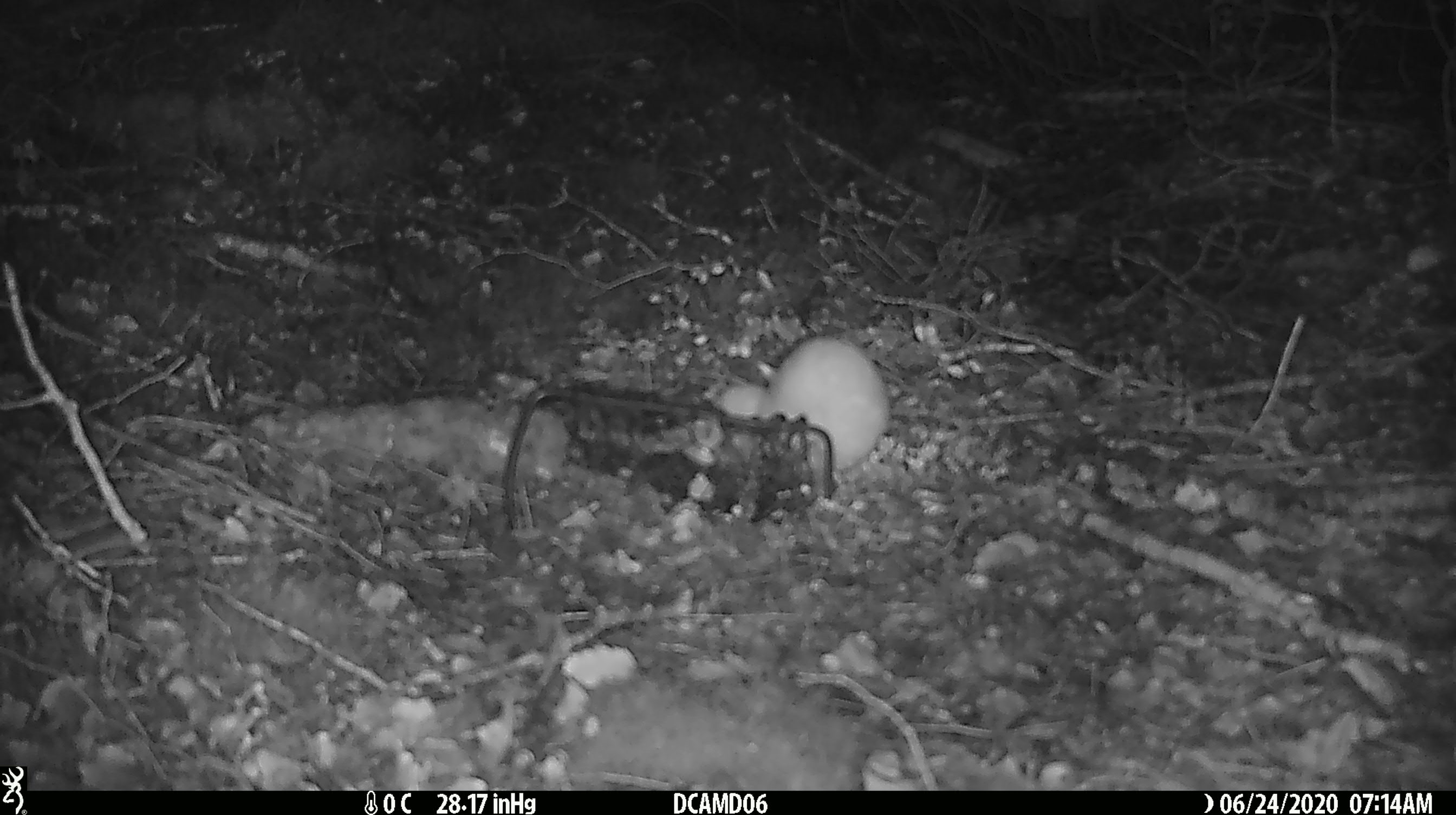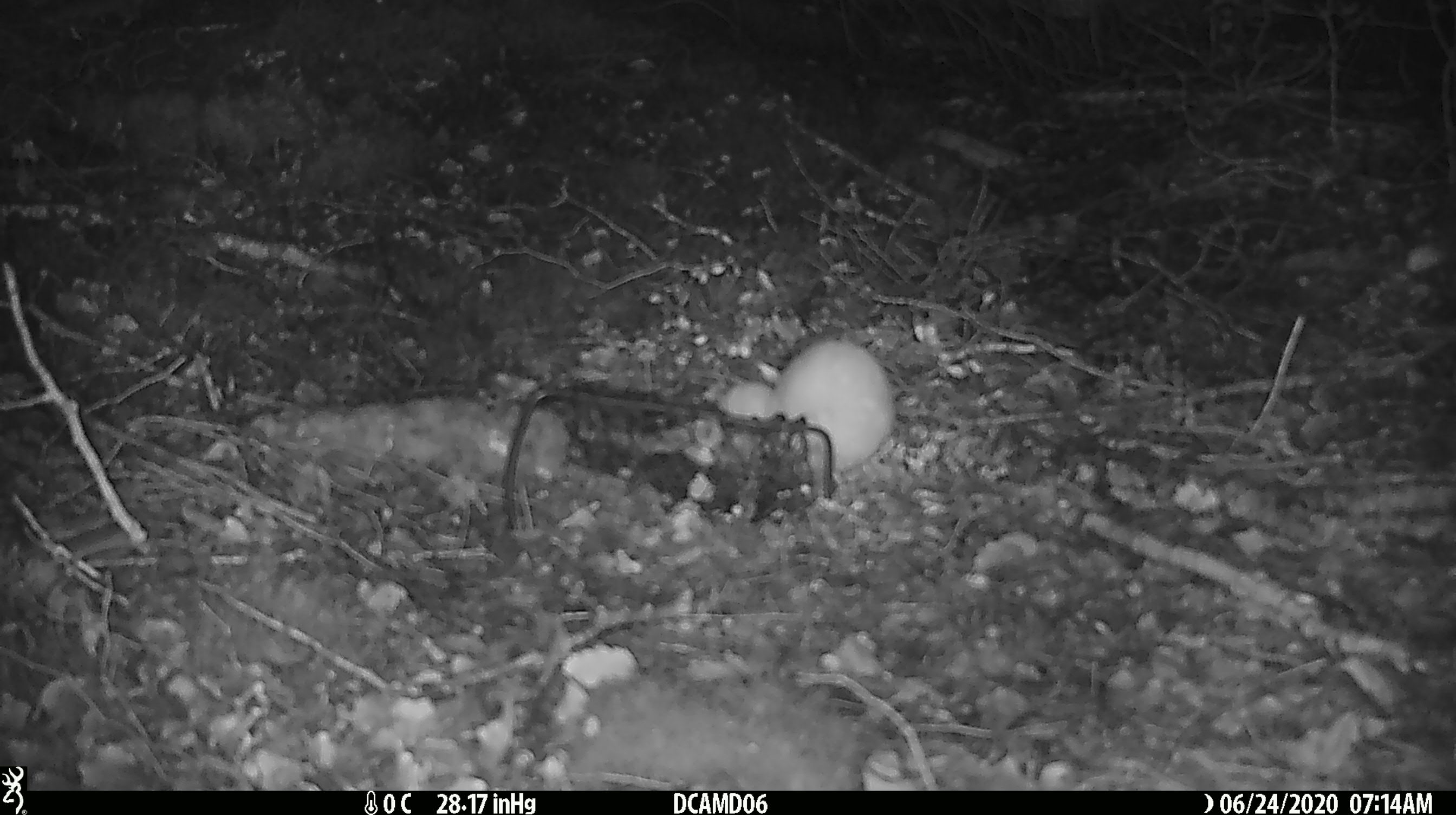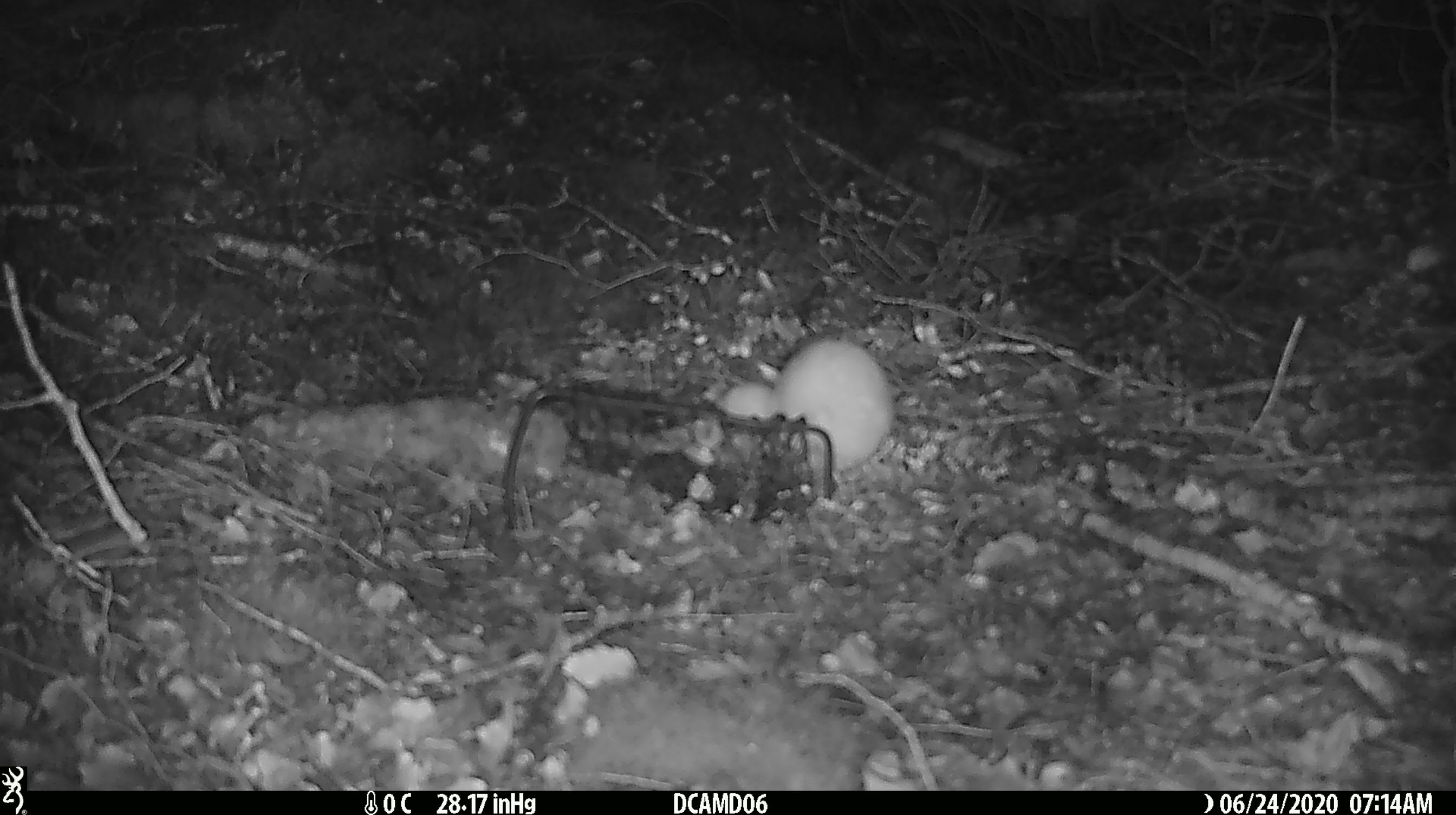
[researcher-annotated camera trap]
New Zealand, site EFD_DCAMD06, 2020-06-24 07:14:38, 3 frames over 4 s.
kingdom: Animalia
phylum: Chordata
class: Mammalia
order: Carnivora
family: Mustelidae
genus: Mustela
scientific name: Mustela nivalis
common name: least weasel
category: weasel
Weasel (least weasel) (Mustela nivalis).